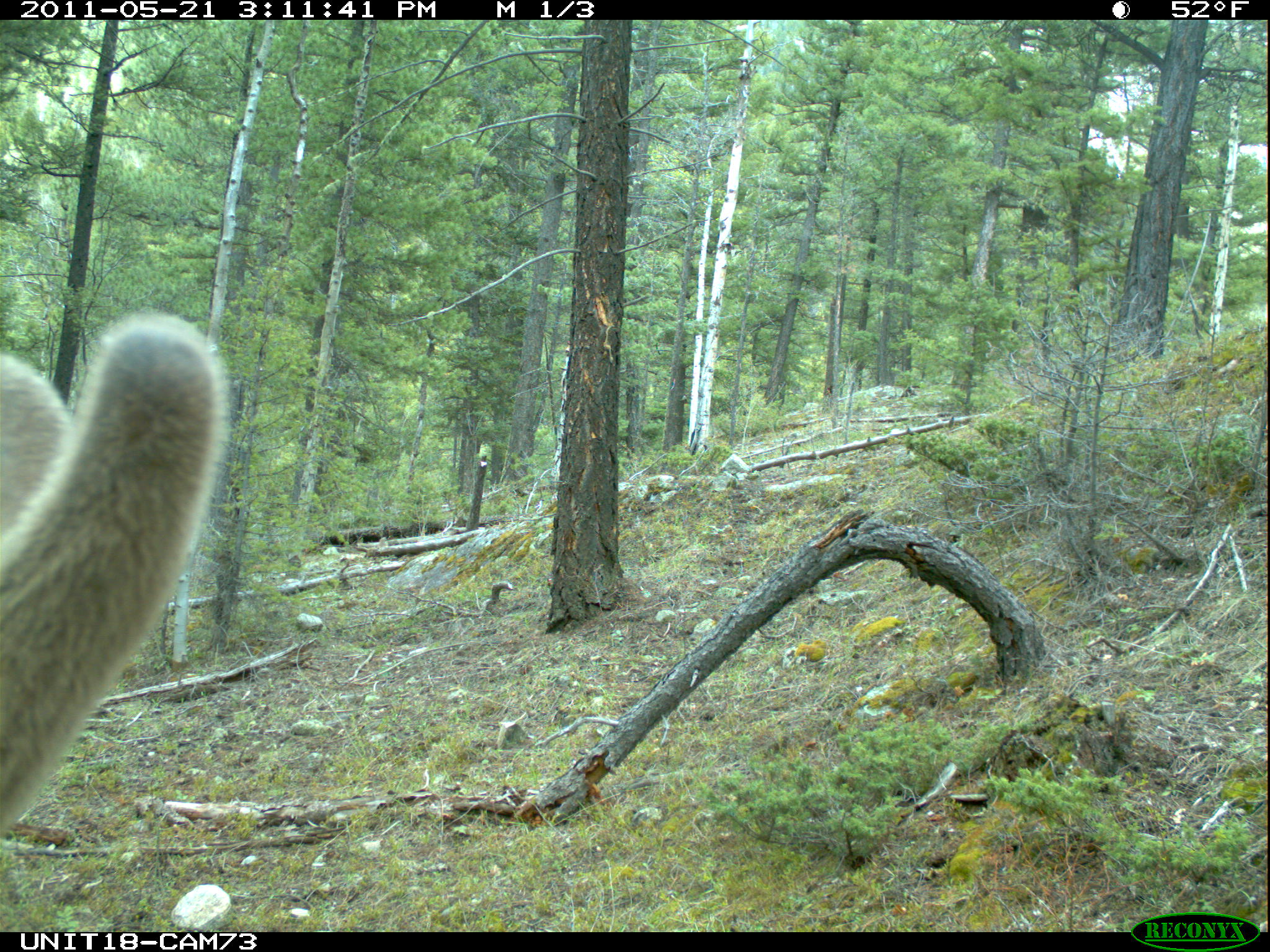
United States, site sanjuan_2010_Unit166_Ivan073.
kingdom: Animalia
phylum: Chordata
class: Mammalia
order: Artiodactyla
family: Cervidae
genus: Cervus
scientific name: Cervus elaphus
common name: red deer